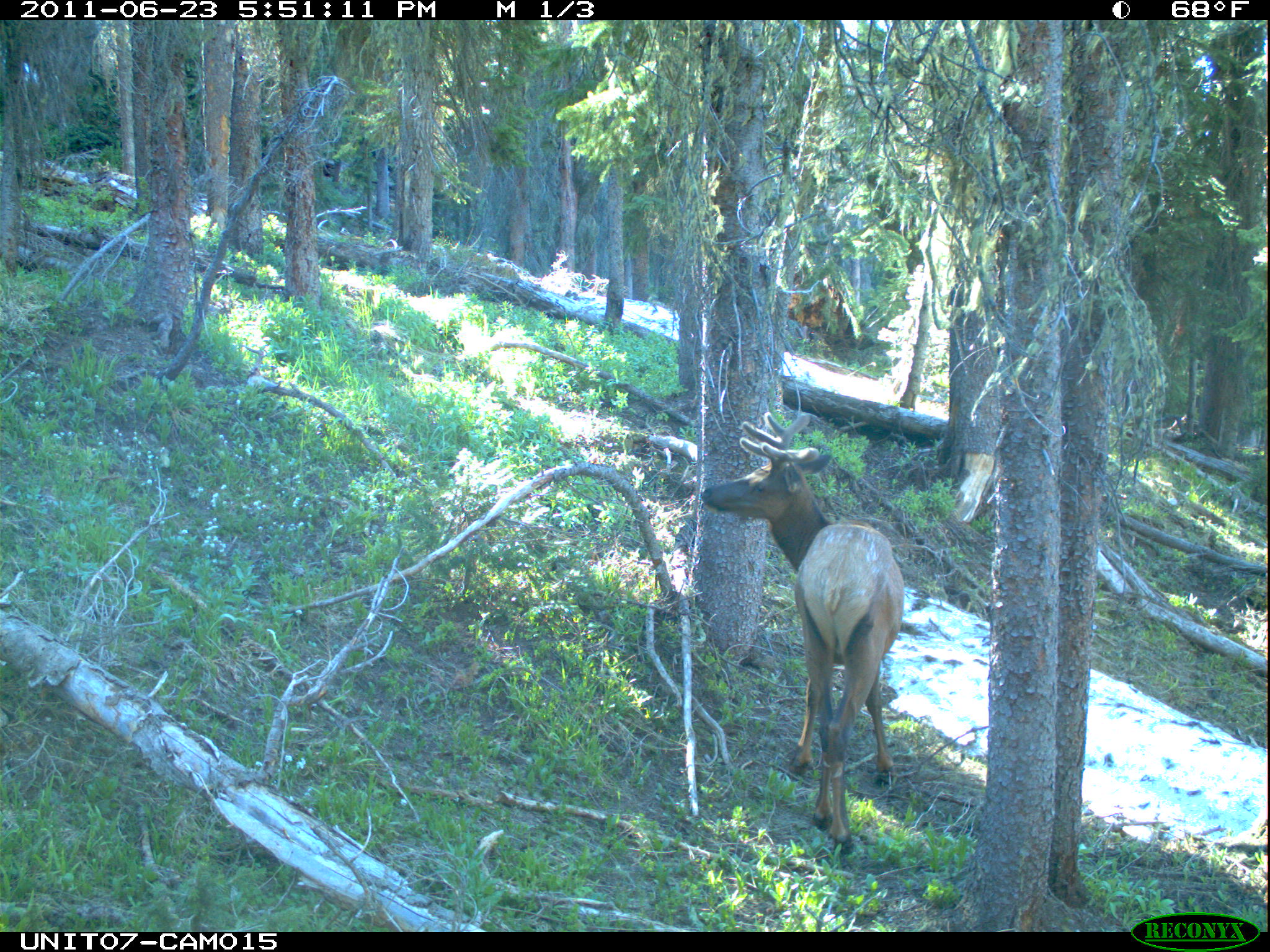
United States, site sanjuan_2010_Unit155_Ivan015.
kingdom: Animalia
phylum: Chordata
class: Mammalia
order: Artiodactyla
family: Cervidae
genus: Cervus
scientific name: Cervus elaphus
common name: red deer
Cervus elaphus (red deer).